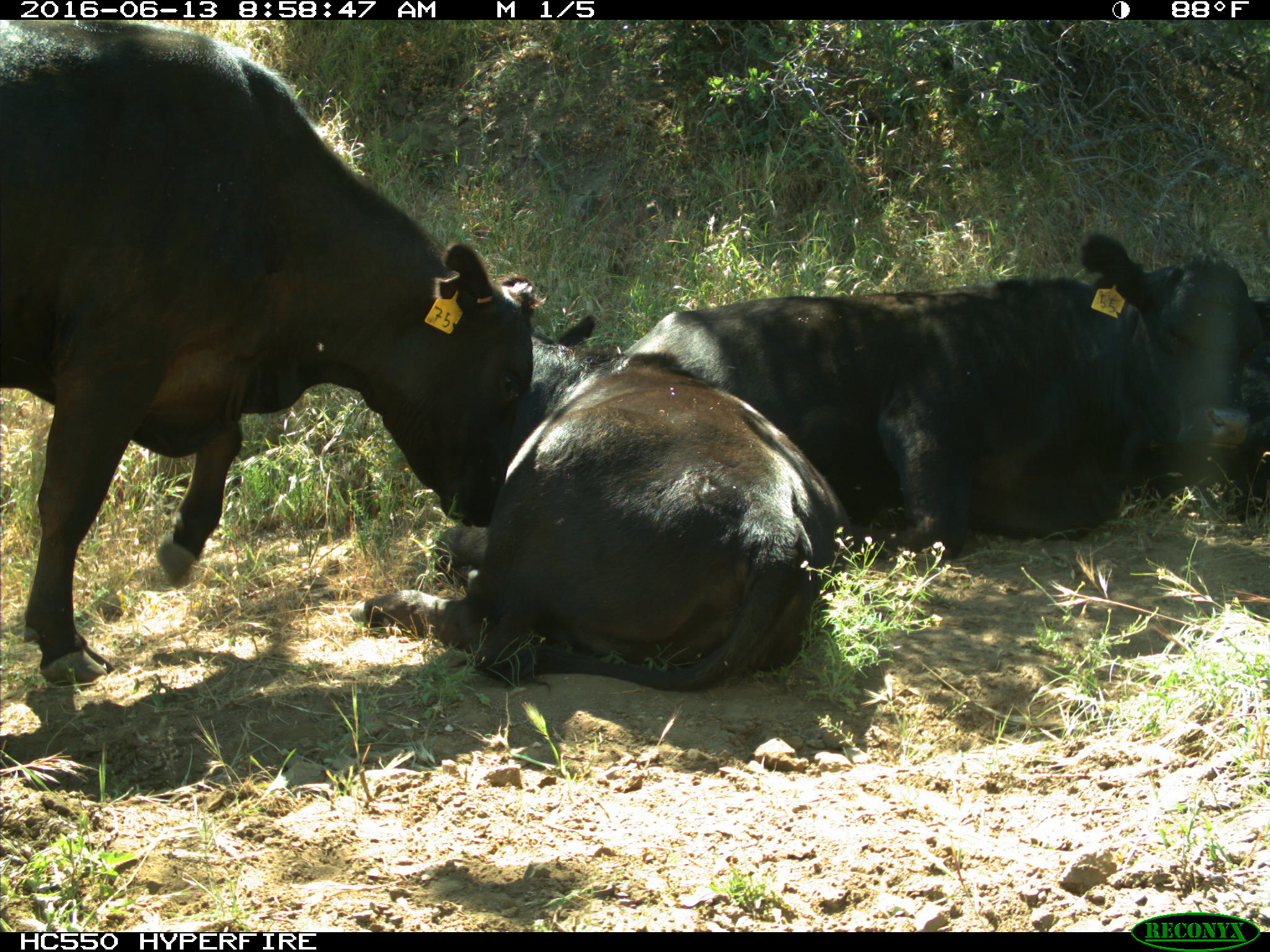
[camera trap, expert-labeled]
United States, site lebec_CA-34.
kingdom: Animalia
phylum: Chordata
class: Mammalia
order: Artiodactyla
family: Bovidae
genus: Bos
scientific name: Bos taurus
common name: domestic cow